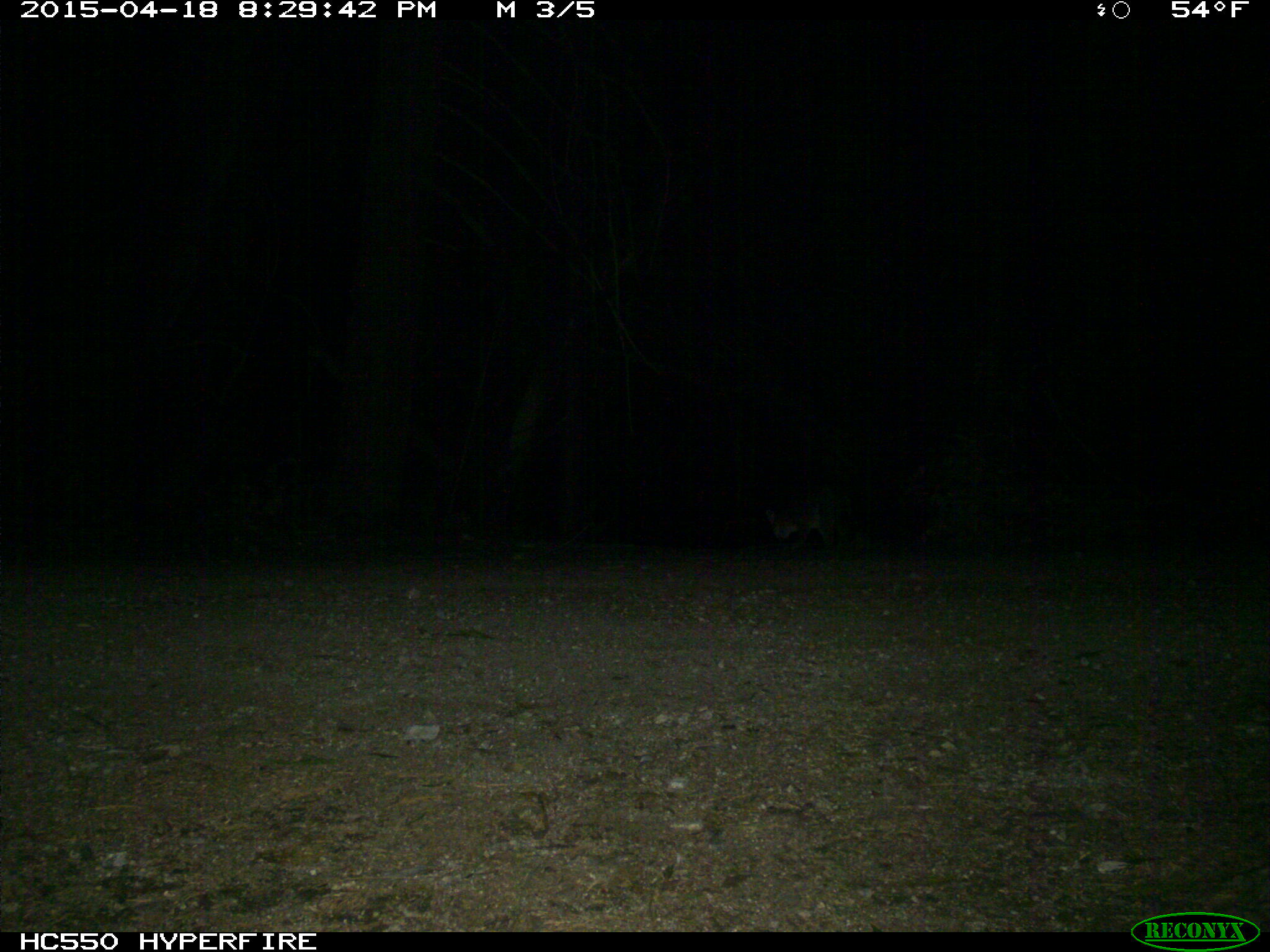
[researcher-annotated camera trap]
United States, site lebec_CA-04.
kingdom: Animalia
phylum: Chordata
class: Mammalia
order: Carnivora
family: Canidae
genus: Urocyon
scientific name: Urocyon cinereoargenteus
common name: gray fox